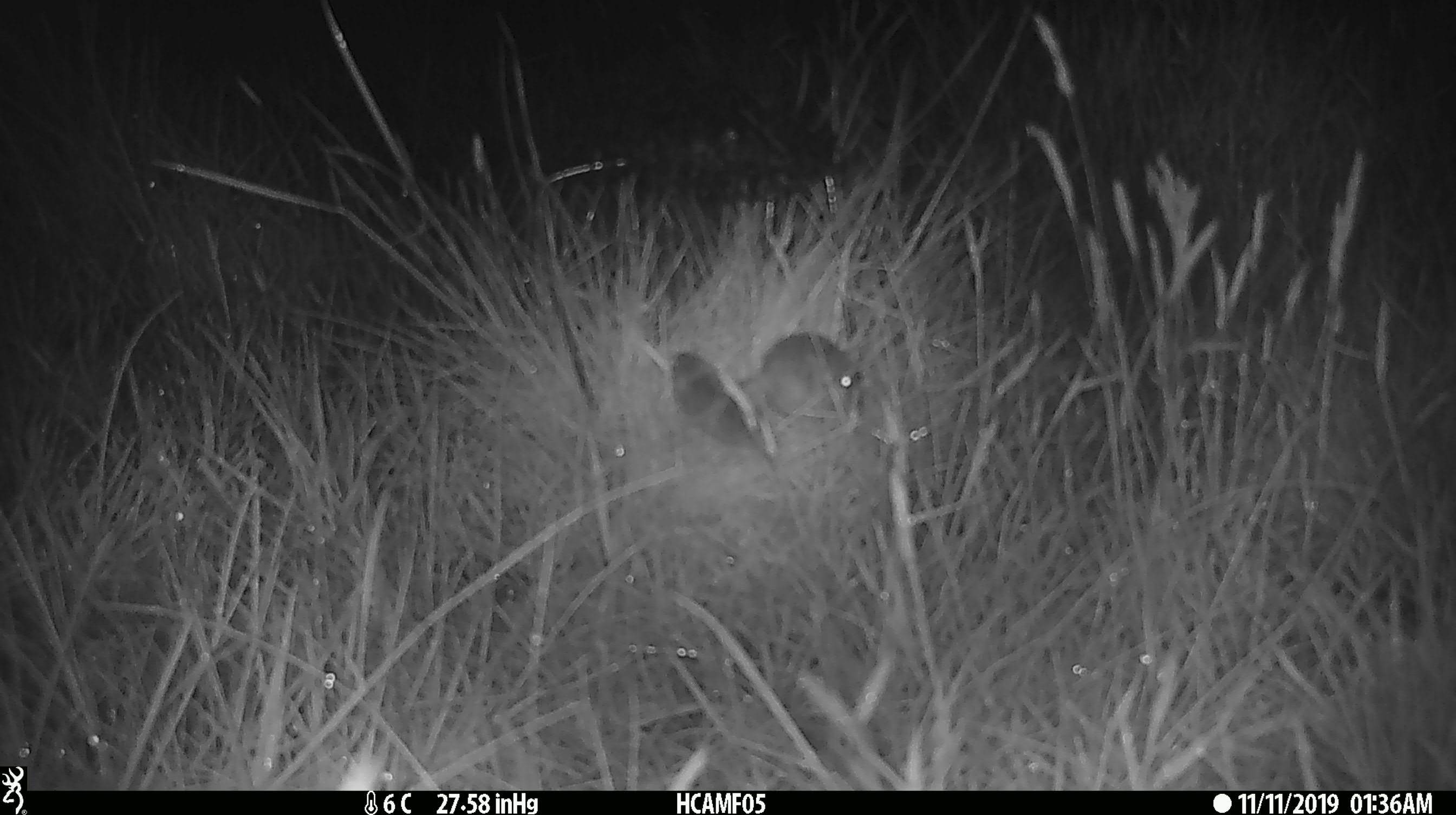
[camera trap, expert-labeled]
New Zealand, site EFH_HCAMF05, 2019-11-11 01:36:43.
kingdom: Animalia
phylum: Chordata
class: Mammalia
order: Rodentia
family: Muridae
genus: Mus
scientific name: Mus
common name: mouse